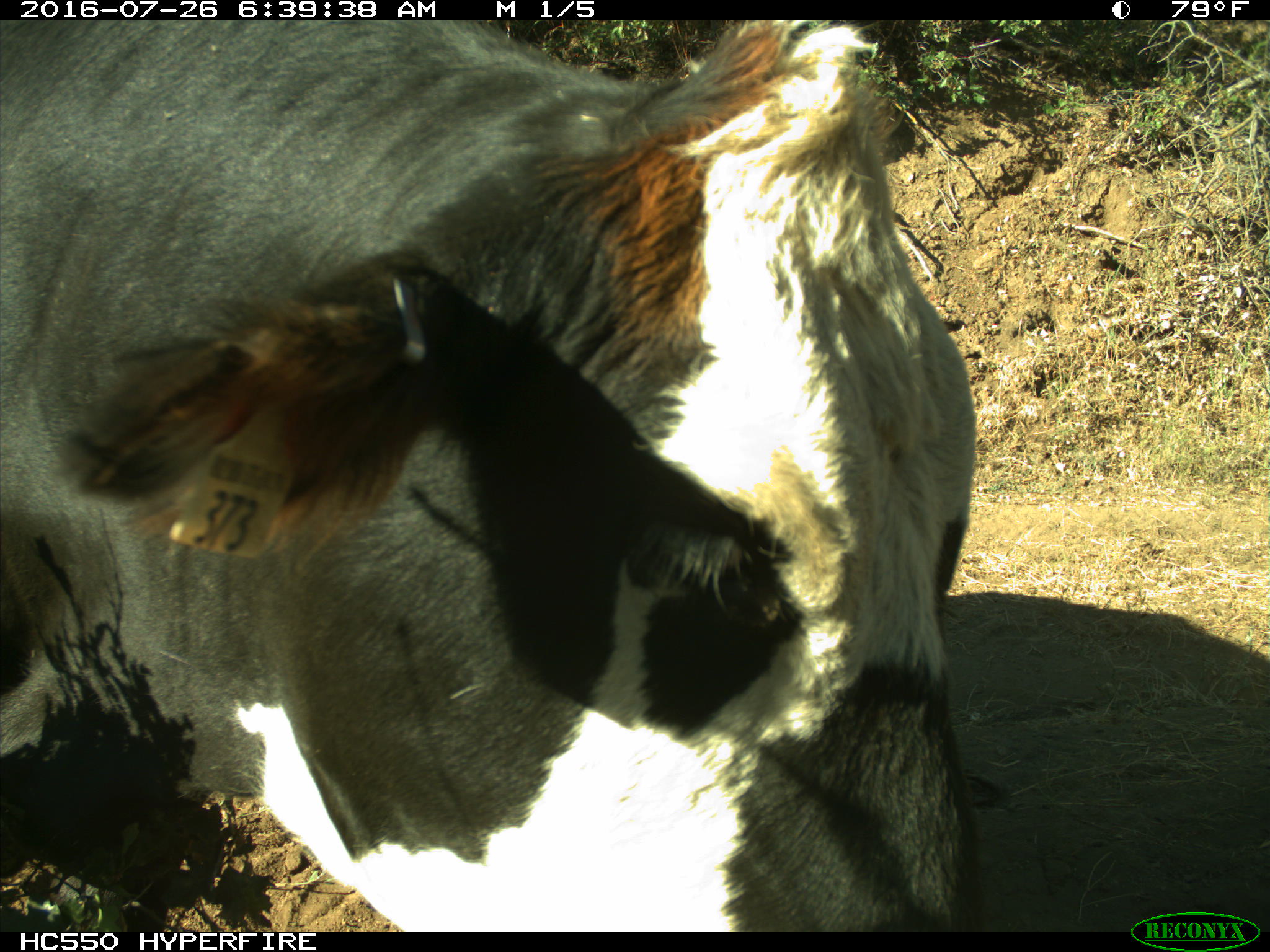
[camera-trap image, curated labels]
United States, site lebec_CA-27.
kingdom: Animalia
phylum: Chordata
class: Mammalia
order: Artiodactyla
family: Bovidae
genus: Bos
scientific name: Bos taurus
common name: domestic cow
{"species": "Bos taurus (domestic cow)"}